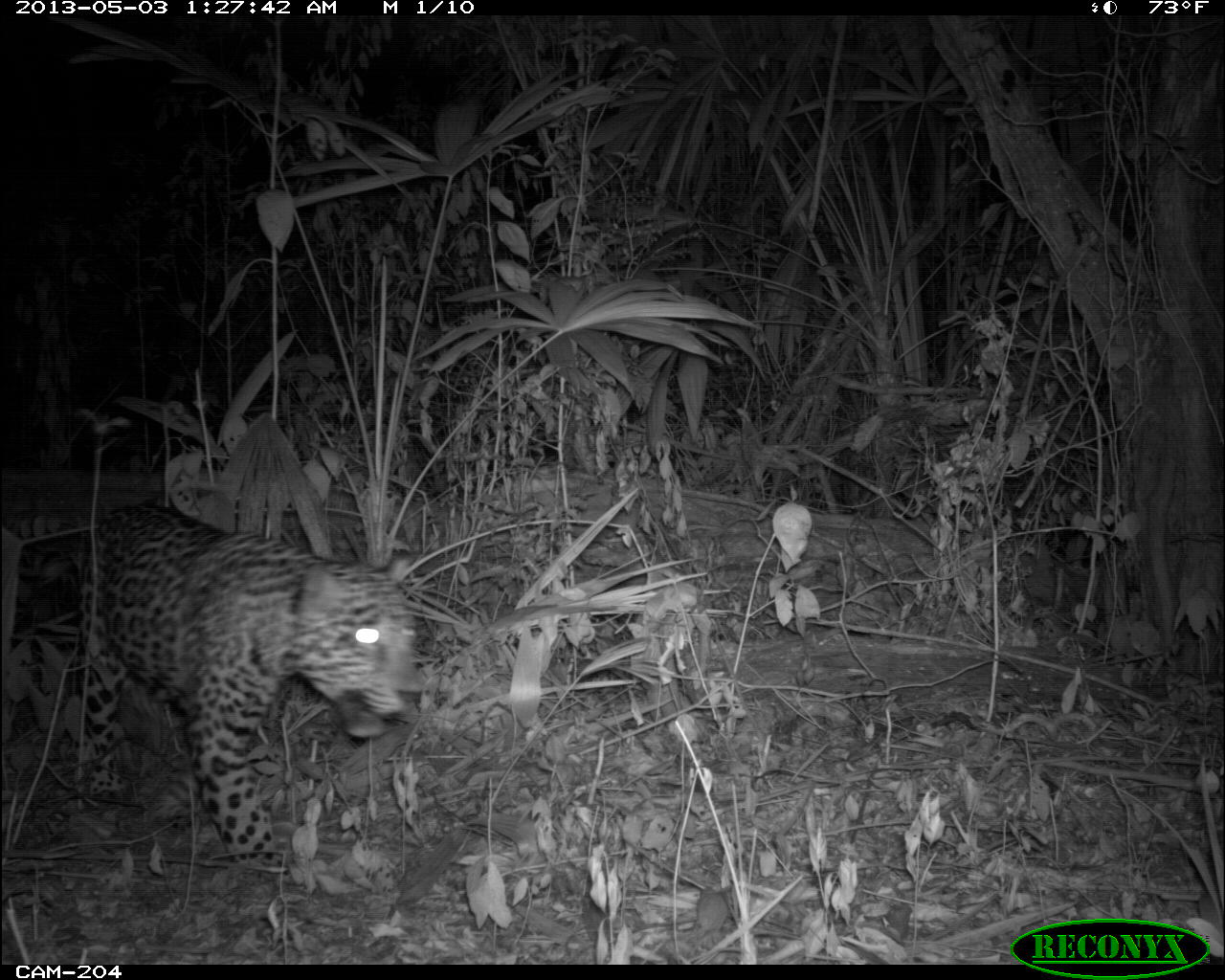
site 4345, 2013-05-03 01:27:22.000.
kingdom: Animalia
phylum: Chordata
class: Mammalia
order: Carnivora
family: Felidae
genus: Panthera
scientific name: Panthera onca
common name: jaguar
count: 1